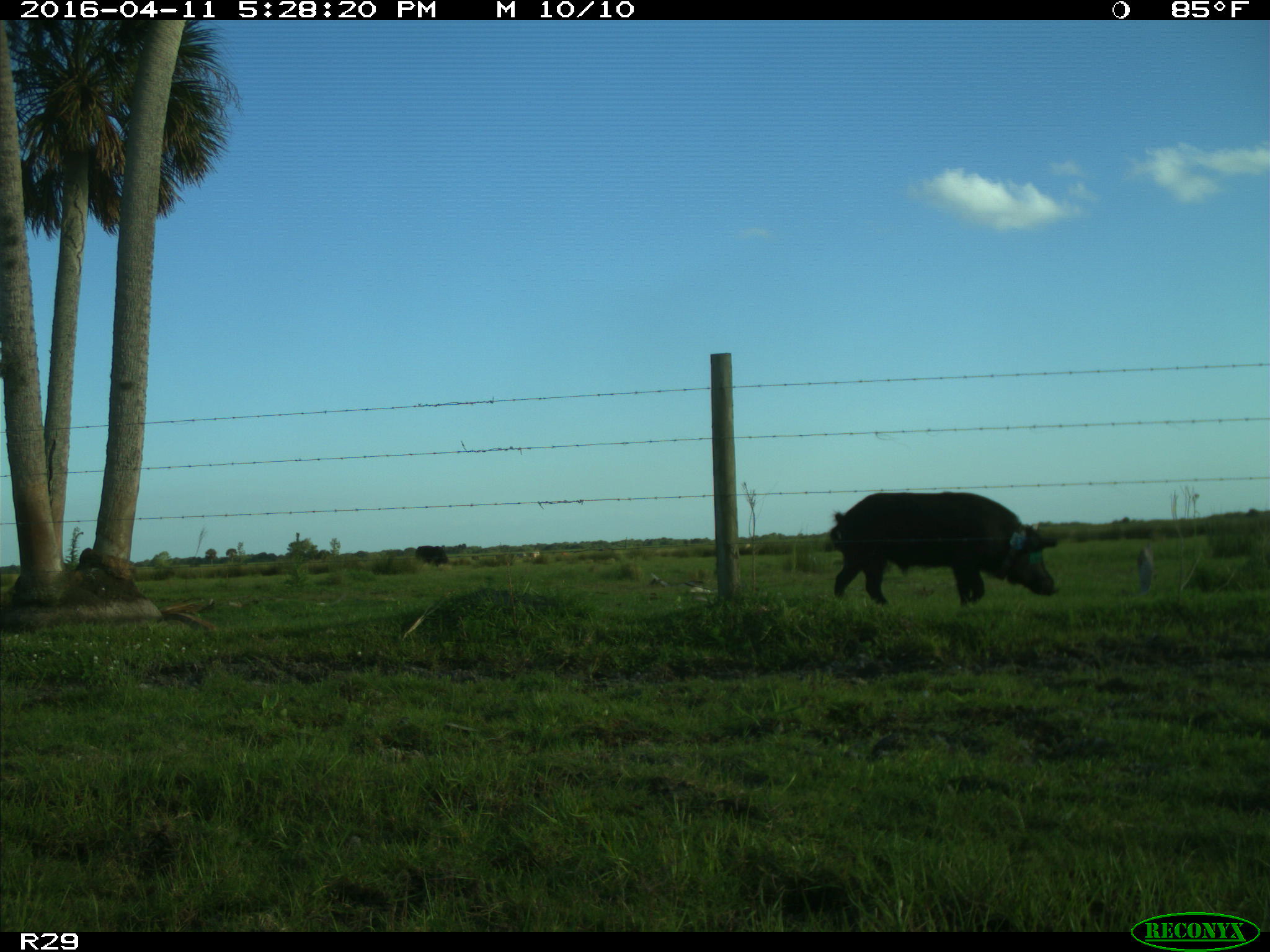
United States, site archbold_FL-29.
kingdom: Animalia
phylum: Chordata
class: Mammalia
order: Artiodactyla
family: Suidae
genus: Sus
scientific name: Sus scrofa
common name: wild boar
Sus scrofa (wild boar).